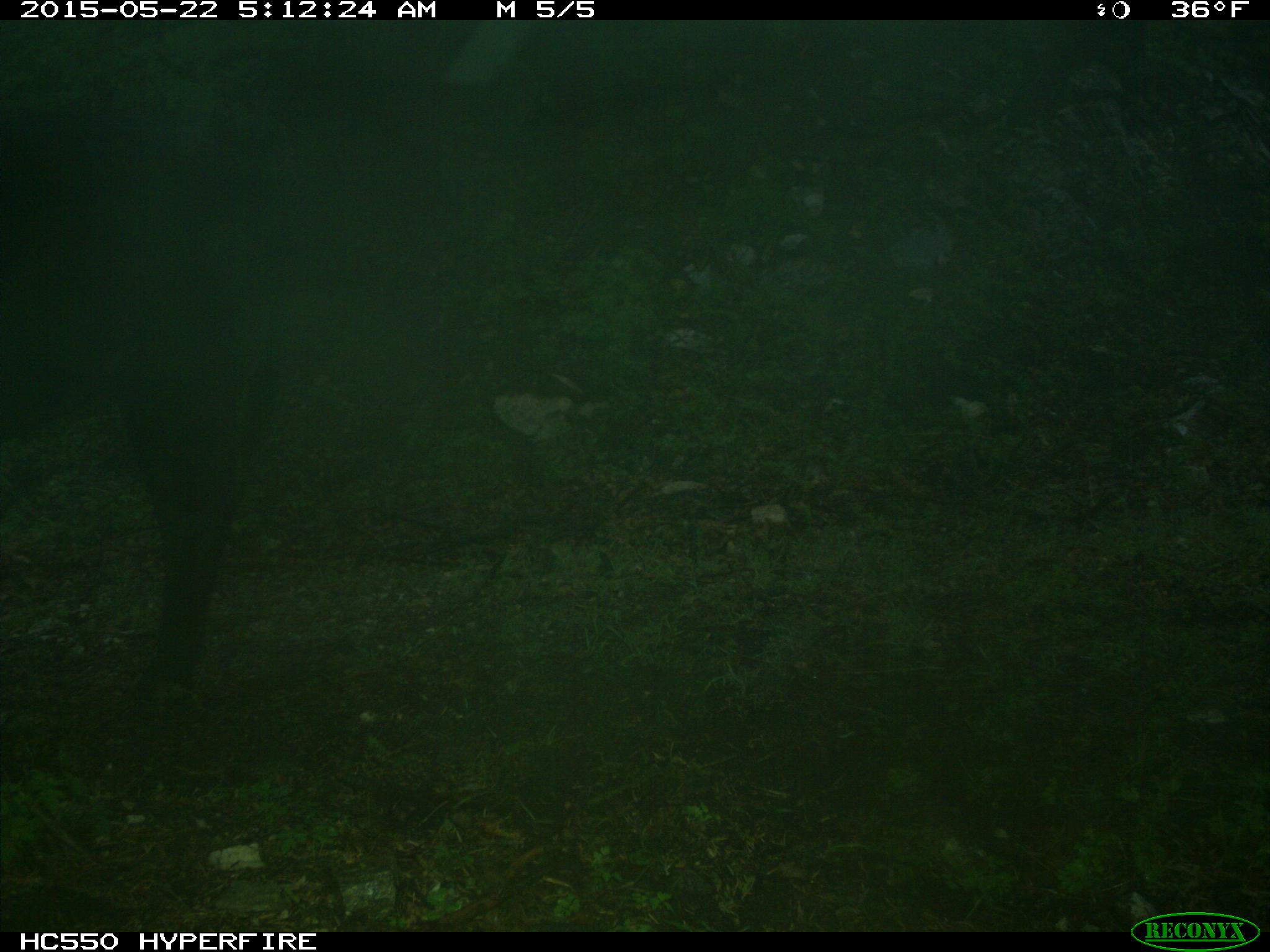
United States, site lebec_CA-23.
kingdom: Animalia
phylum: Chordata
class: Mammalia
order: Artiodactyla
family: Bovidae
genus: Bos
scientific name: Bos taurus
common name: domestic cow